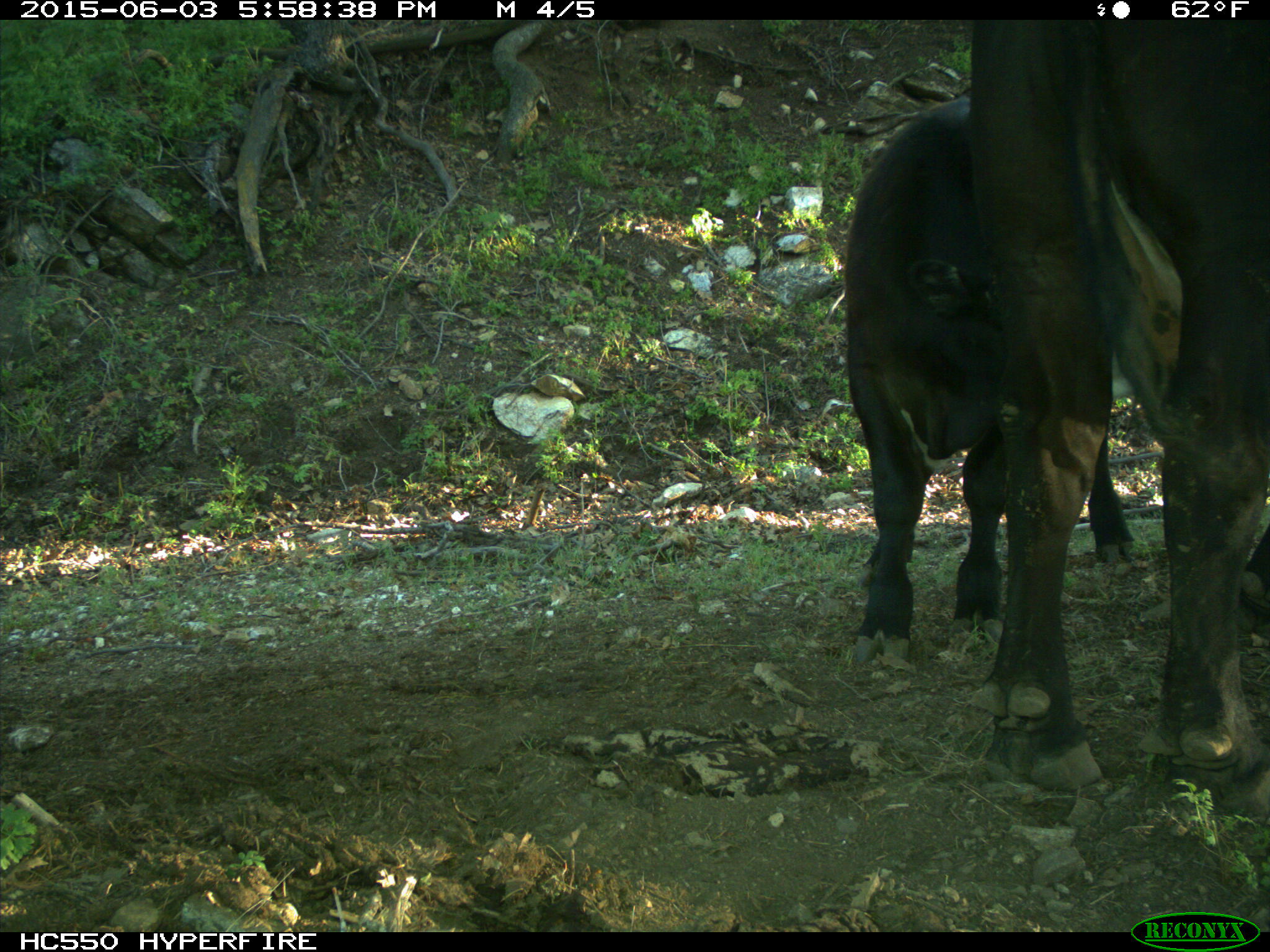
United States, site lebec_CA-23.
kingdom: Animalia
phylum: Chordata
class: Mammalia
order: Artiodactyla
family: Bovidae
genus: Bos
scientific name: Bos taurus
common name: domestic cow